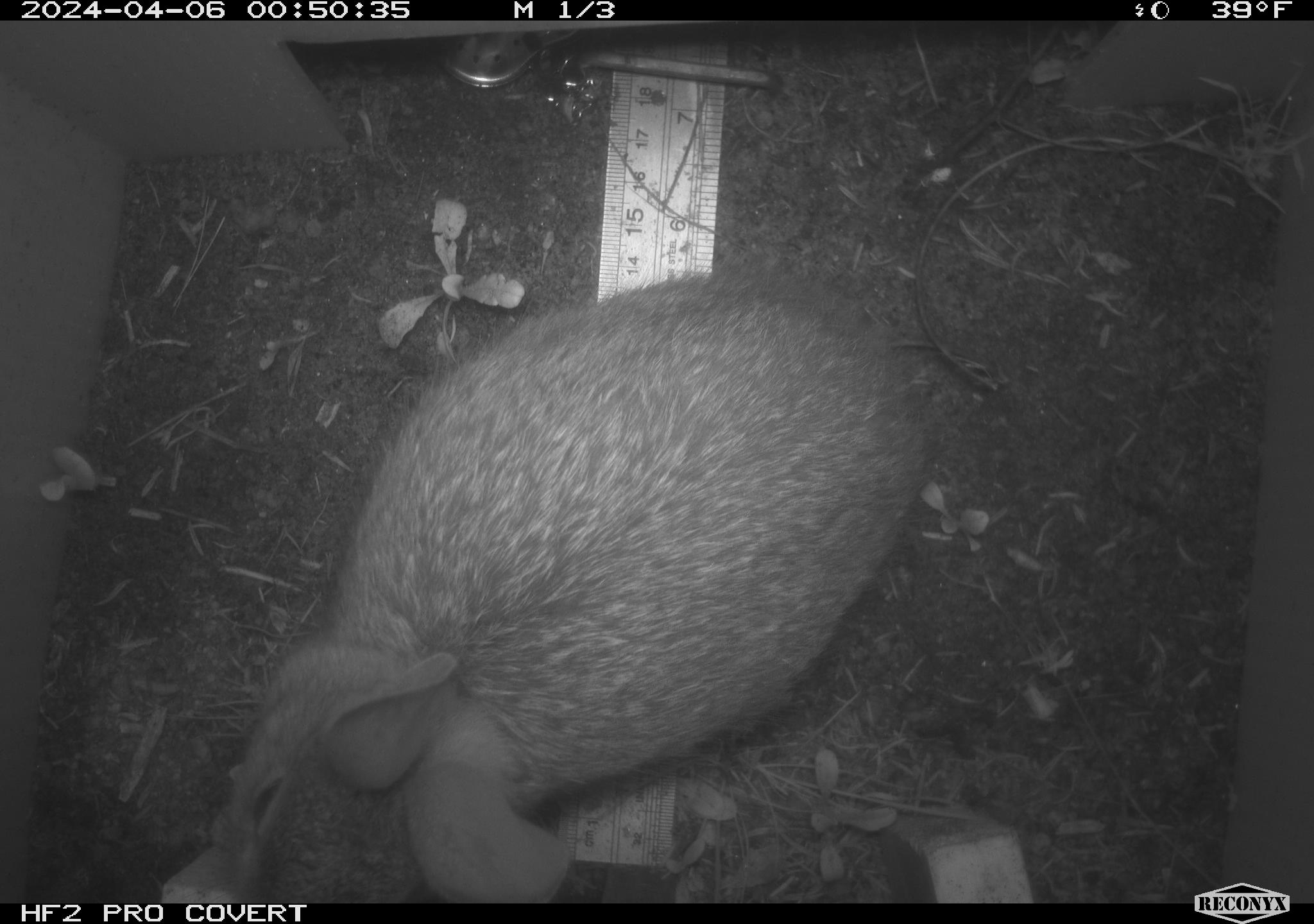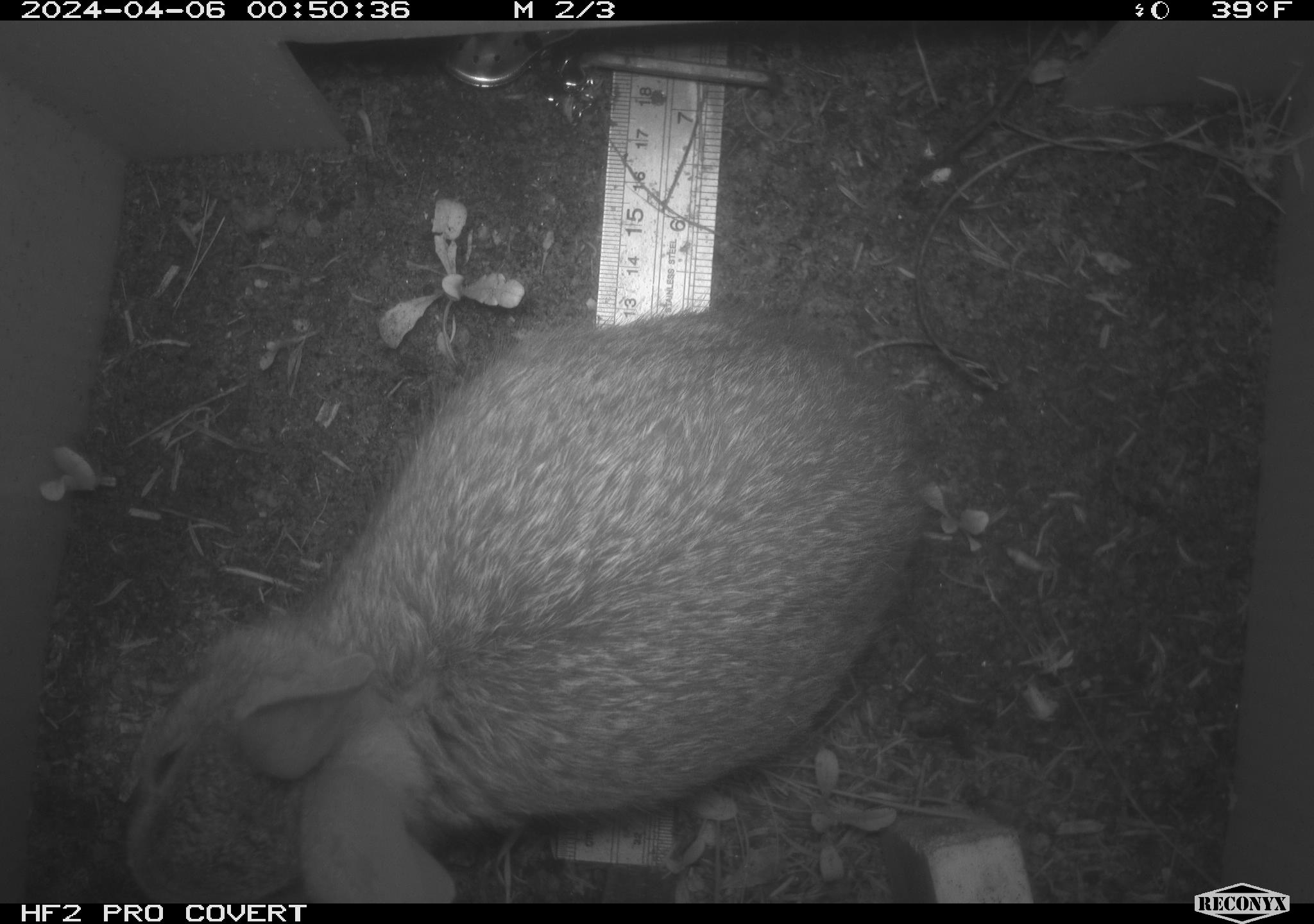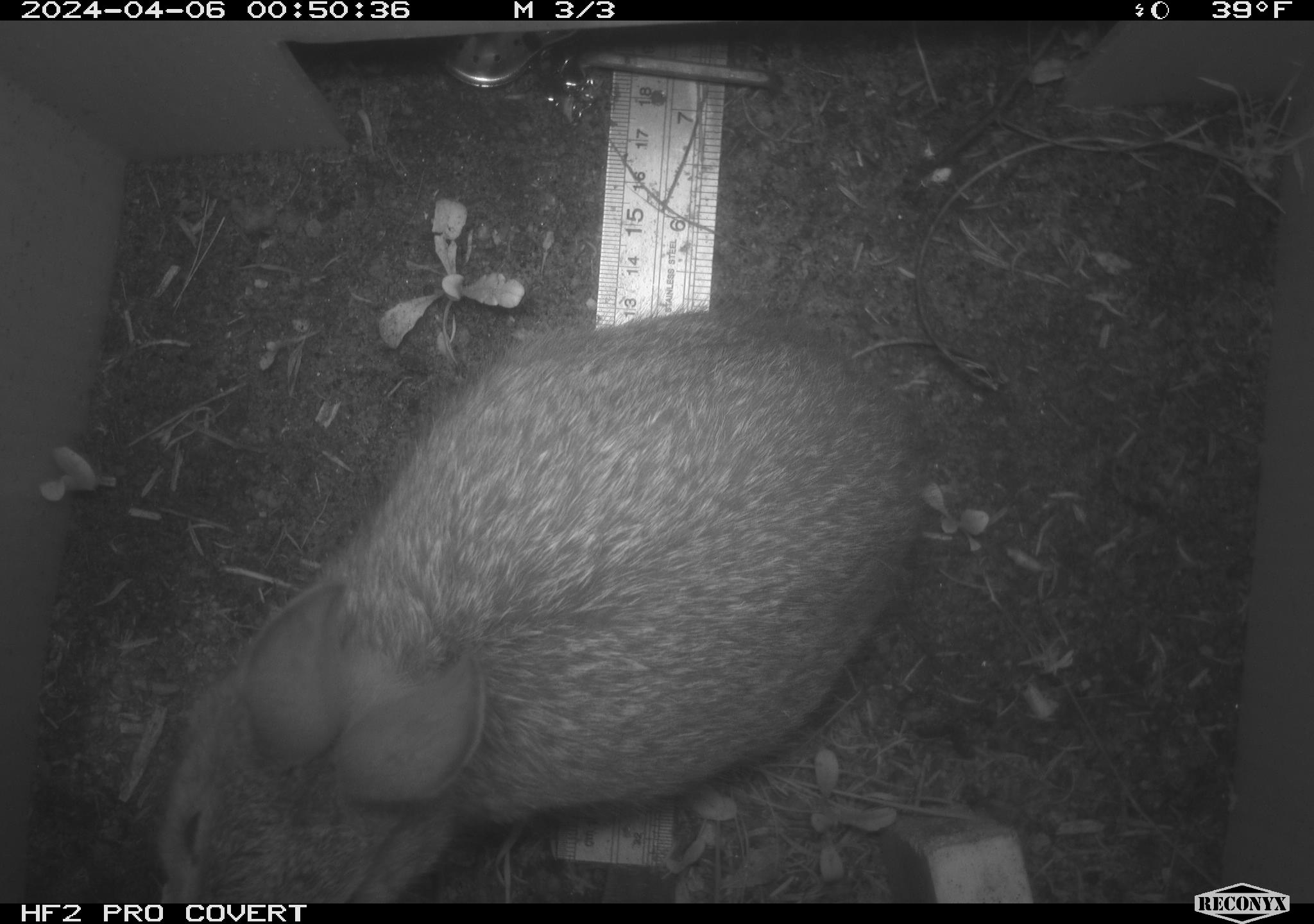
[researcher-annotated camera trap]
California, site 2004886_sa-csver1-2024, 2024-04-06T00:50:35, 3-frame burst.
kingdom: Animalia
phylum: Chordata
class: Mammalia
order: Lagomorpha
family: Leporidae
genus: Sylvilagus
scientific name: Sylvilagus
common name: cottontail rabbits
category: sylvilagus species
Sylvilagus species (cottontail rabbits) (Sylvilagus).